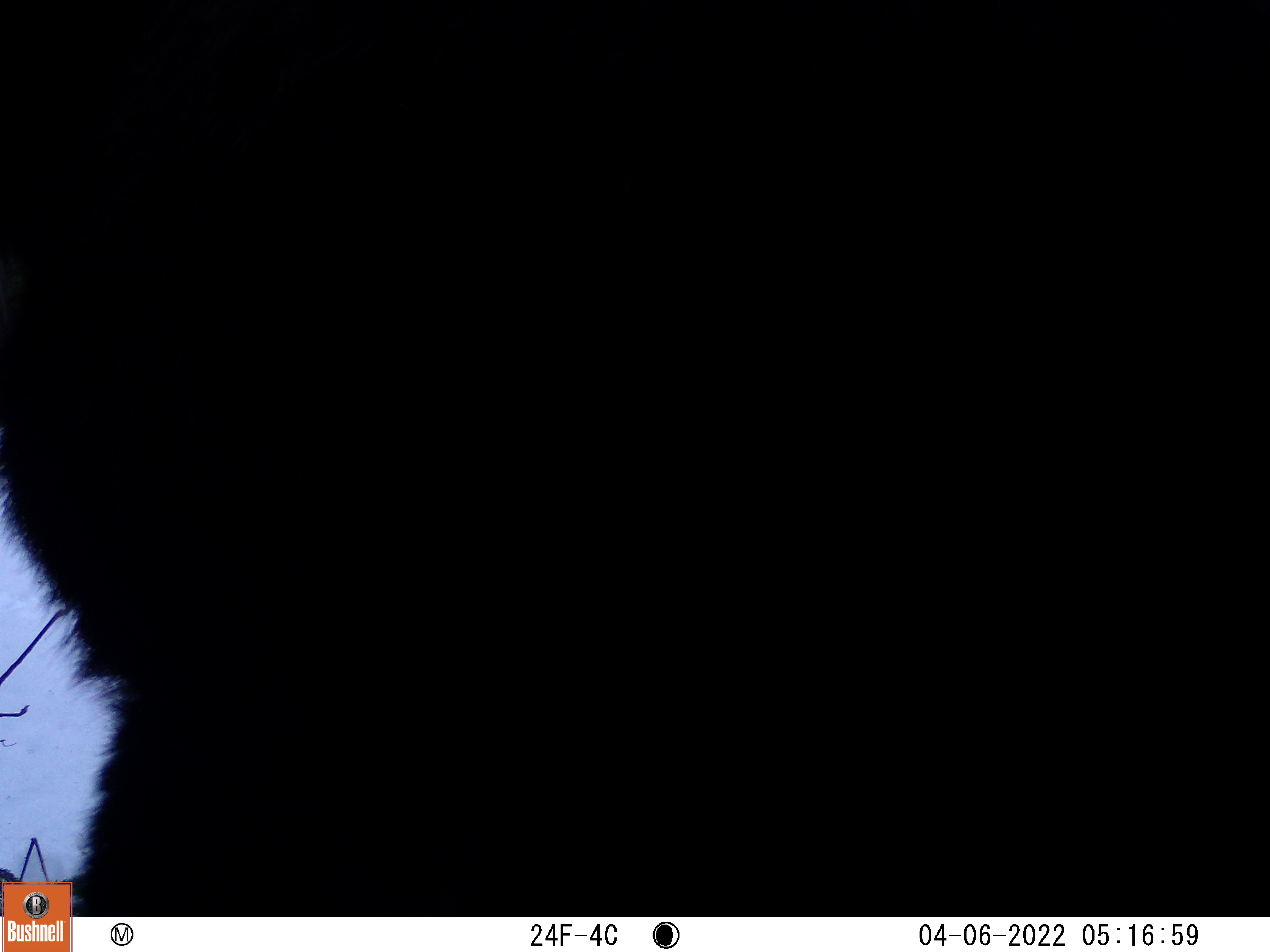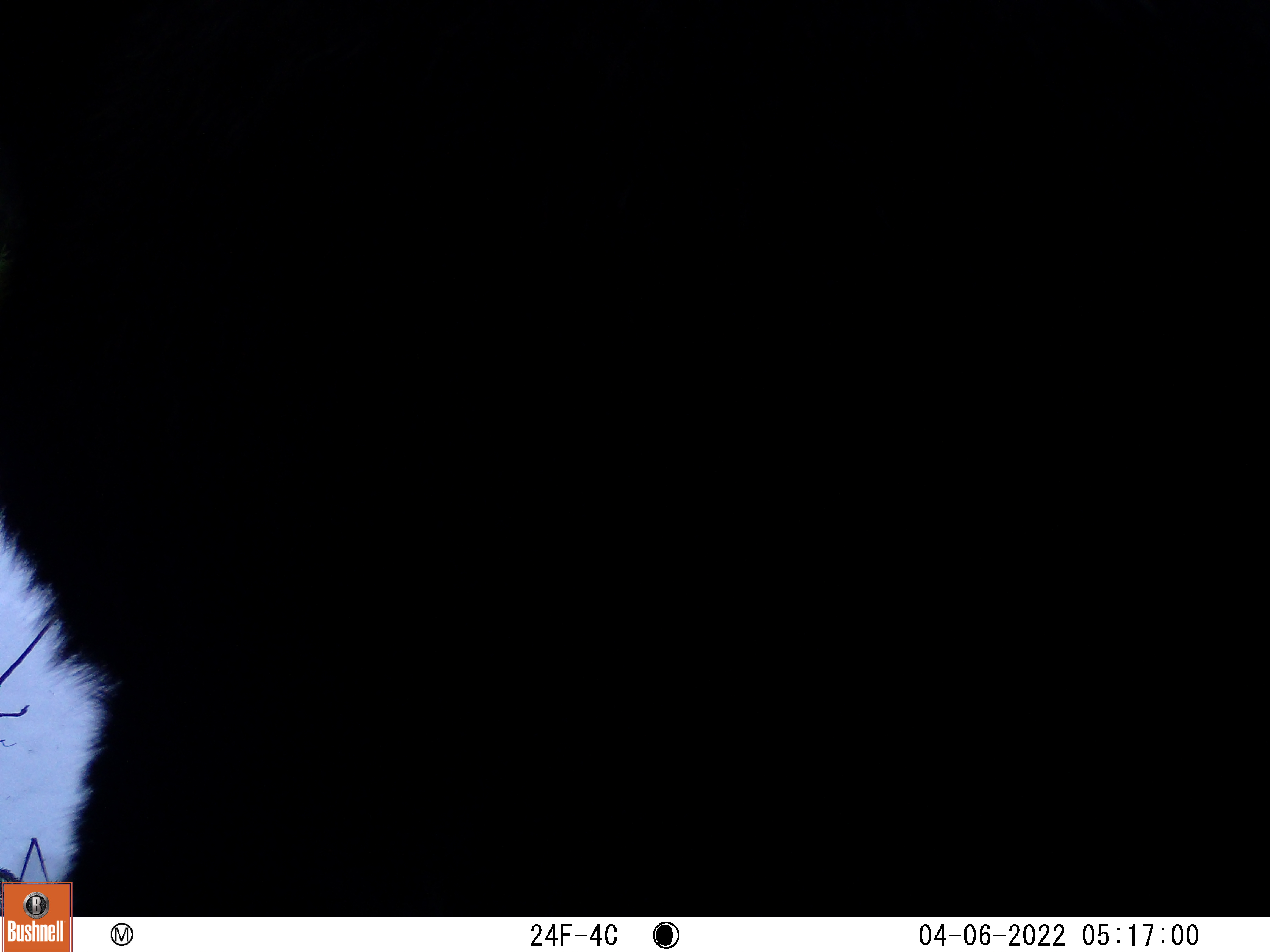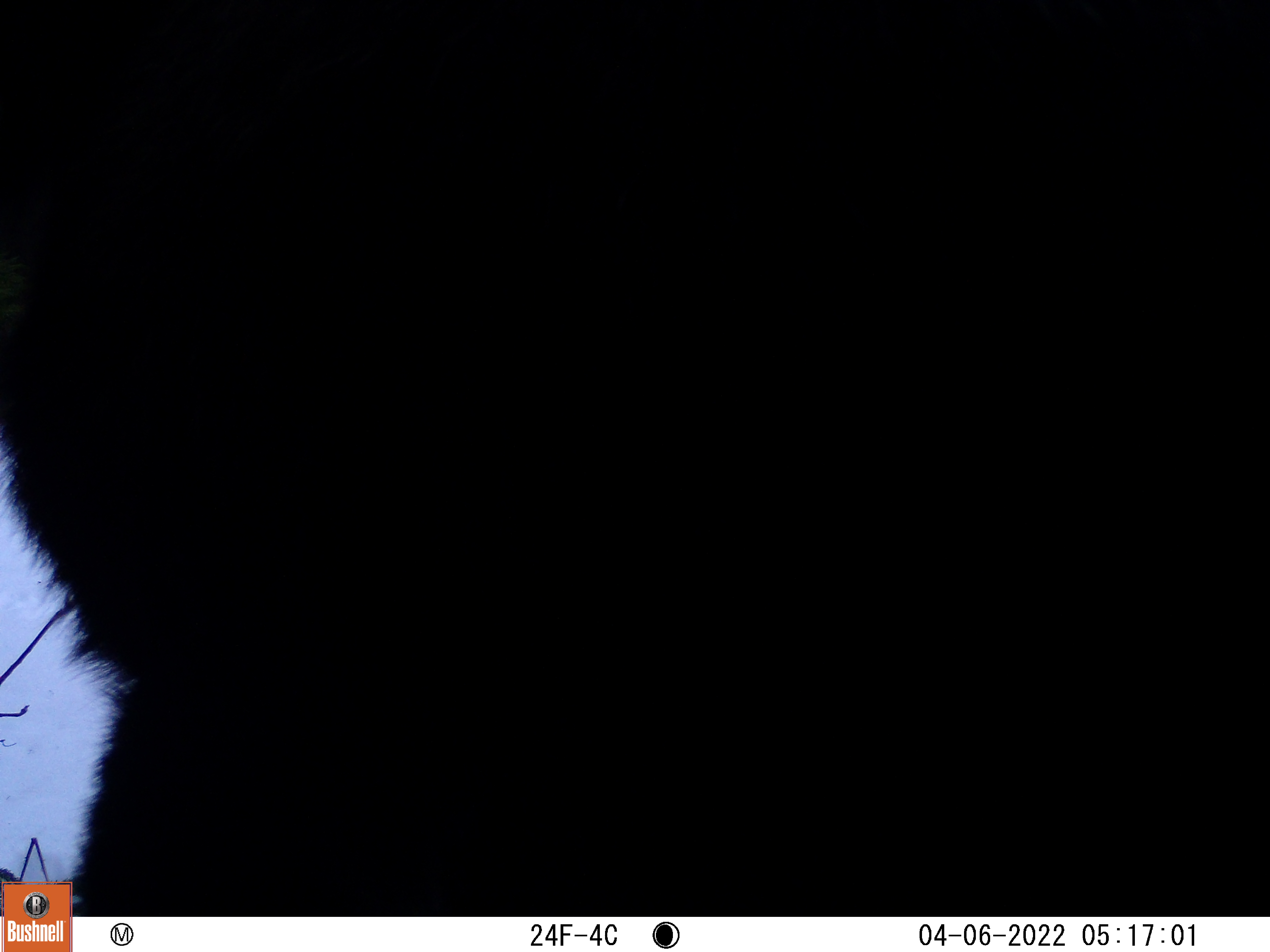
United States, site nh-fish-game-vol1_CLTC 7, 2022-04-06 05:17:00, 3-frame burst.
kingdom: Animalia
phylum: Chordata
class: Mammalia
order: Artiodactyla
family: Cervidae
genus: Alces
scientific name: Alces alces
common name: moose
Moose (Alces alces).